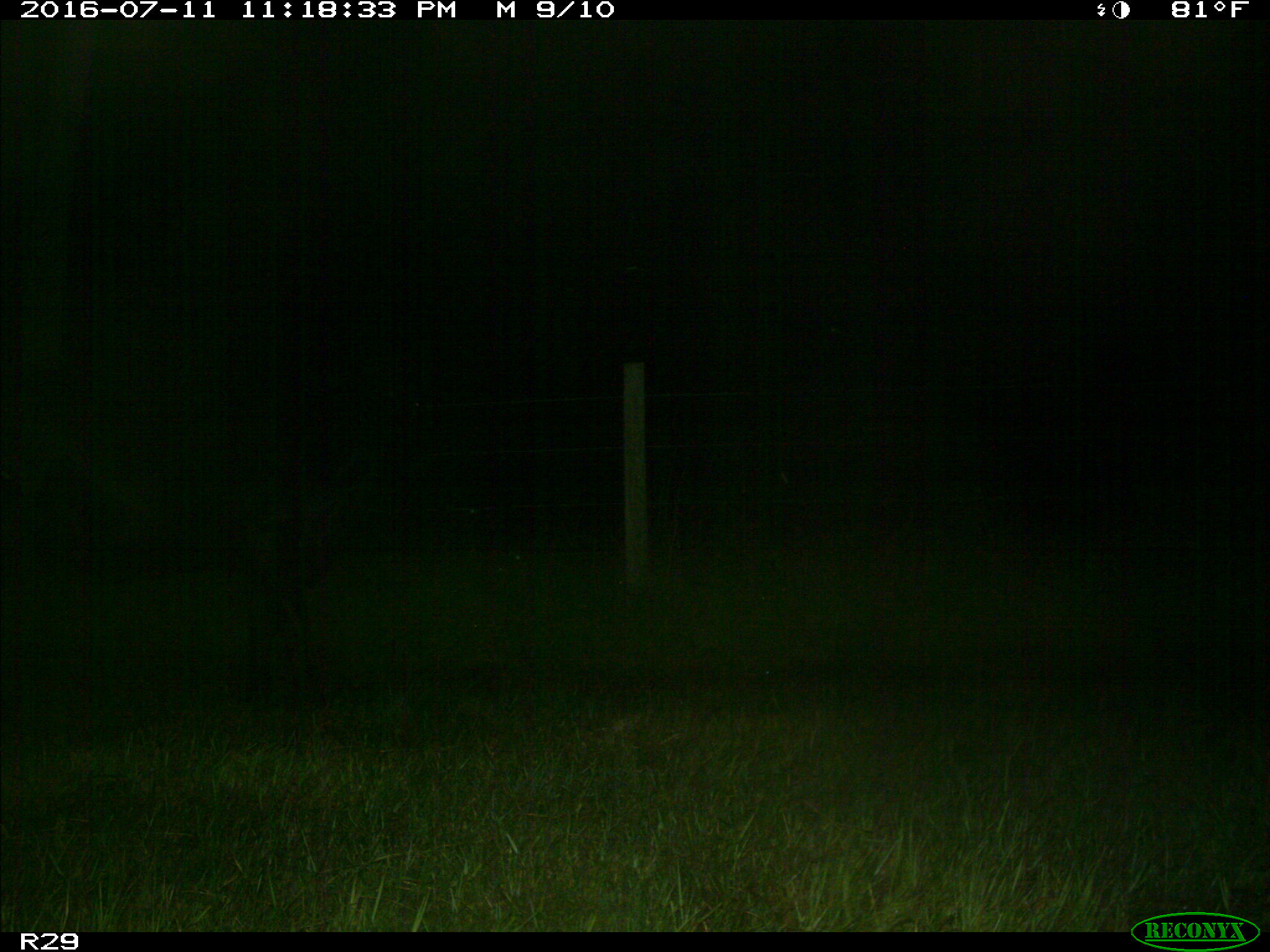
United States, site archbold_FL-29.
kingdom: Animalia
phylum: Chordata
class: Mammalia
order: Artiodactyla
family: Bovidae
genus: Bos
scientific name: Bos taurus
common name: domestic cow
Bos taurus (domestic cow).